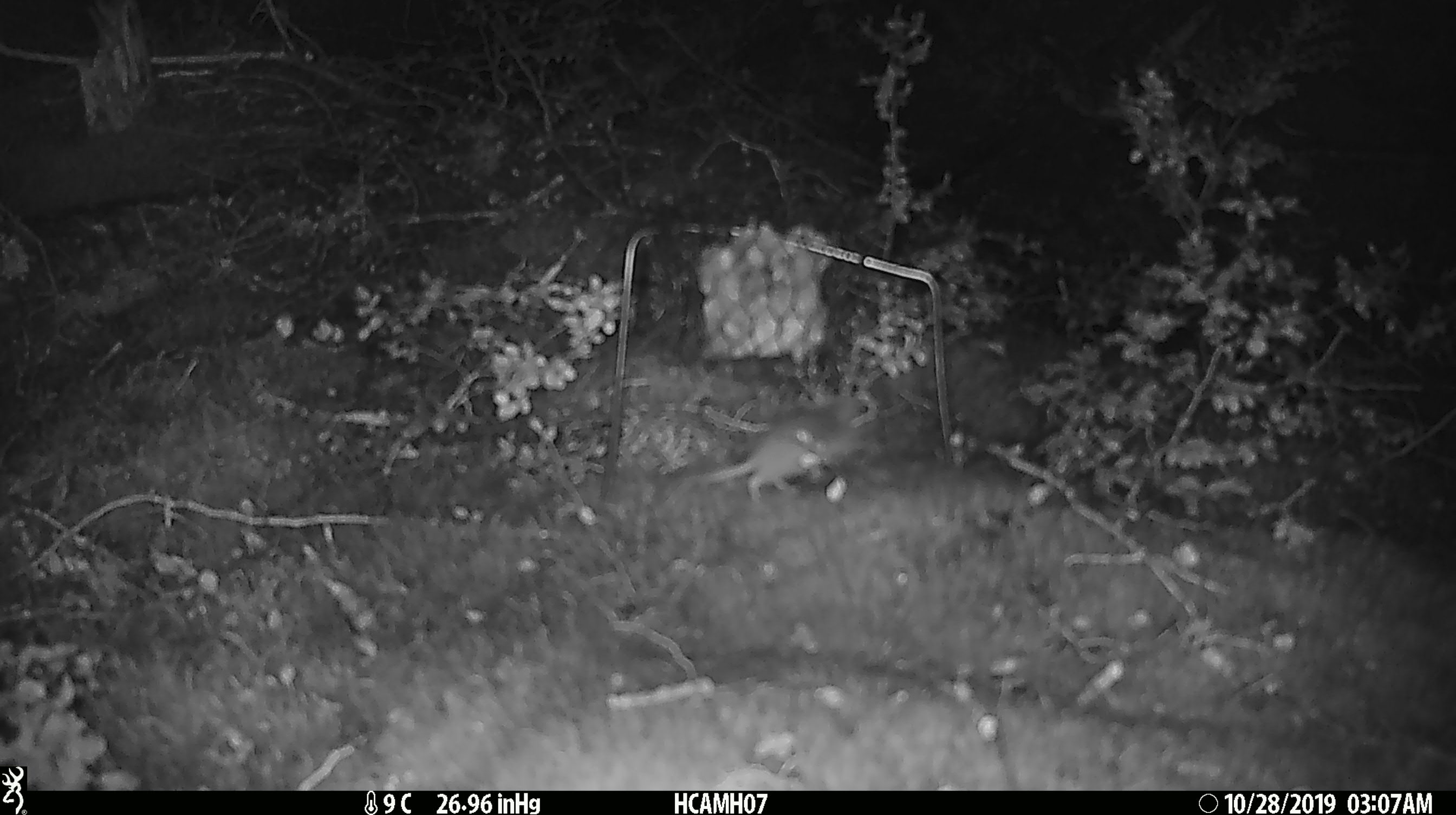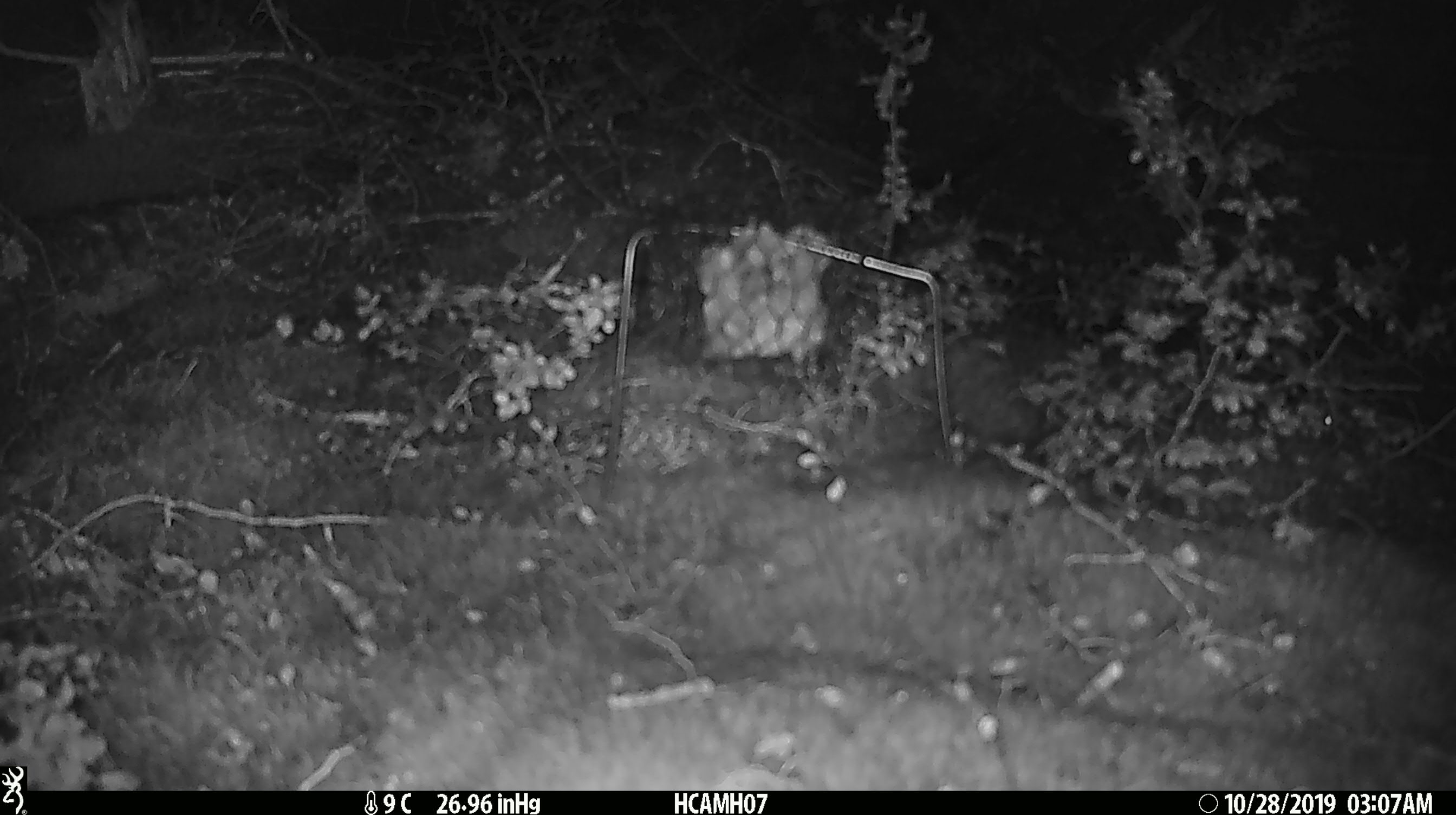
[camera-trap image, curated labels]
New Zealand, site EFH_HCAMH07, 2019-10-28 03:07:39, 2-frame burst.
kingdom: Animalia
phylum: Chordata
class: Mammalia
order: Rodentia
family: Muridae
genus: Mus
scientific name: Mus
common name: mouse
Mouse (Mus).